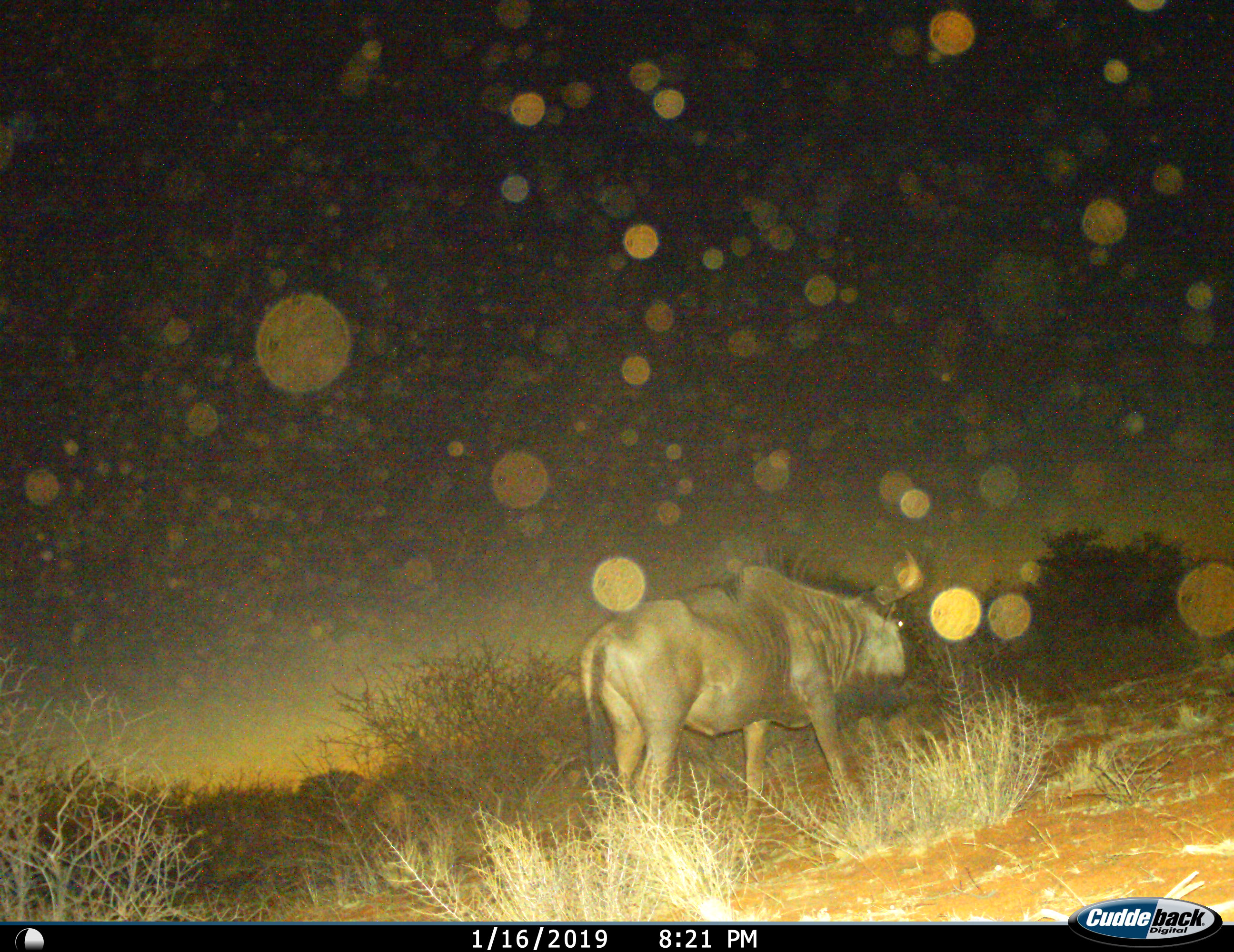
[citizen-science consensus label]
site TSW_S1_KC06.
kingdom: Animalia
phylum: Chordata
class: Mammalia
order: Artiodactyla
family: Bovidae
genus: Connochaetes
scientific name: Connochaetes taurinus taurinus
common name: blue wildebeest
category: wildebeestblue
Wildebeestblue (blue wildebeest) (Connochaetes taurinus taurinus), count 1. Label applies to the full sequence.